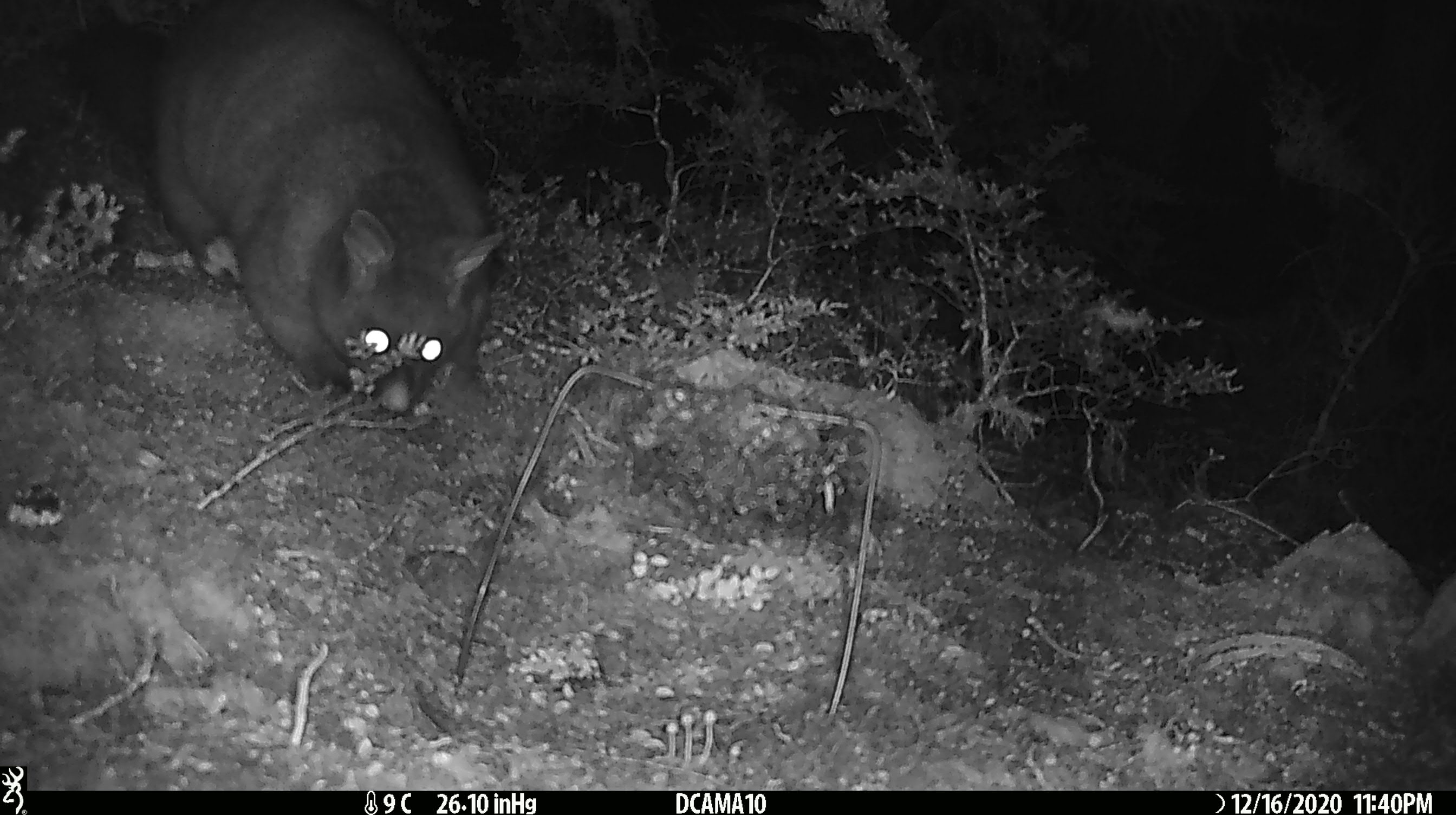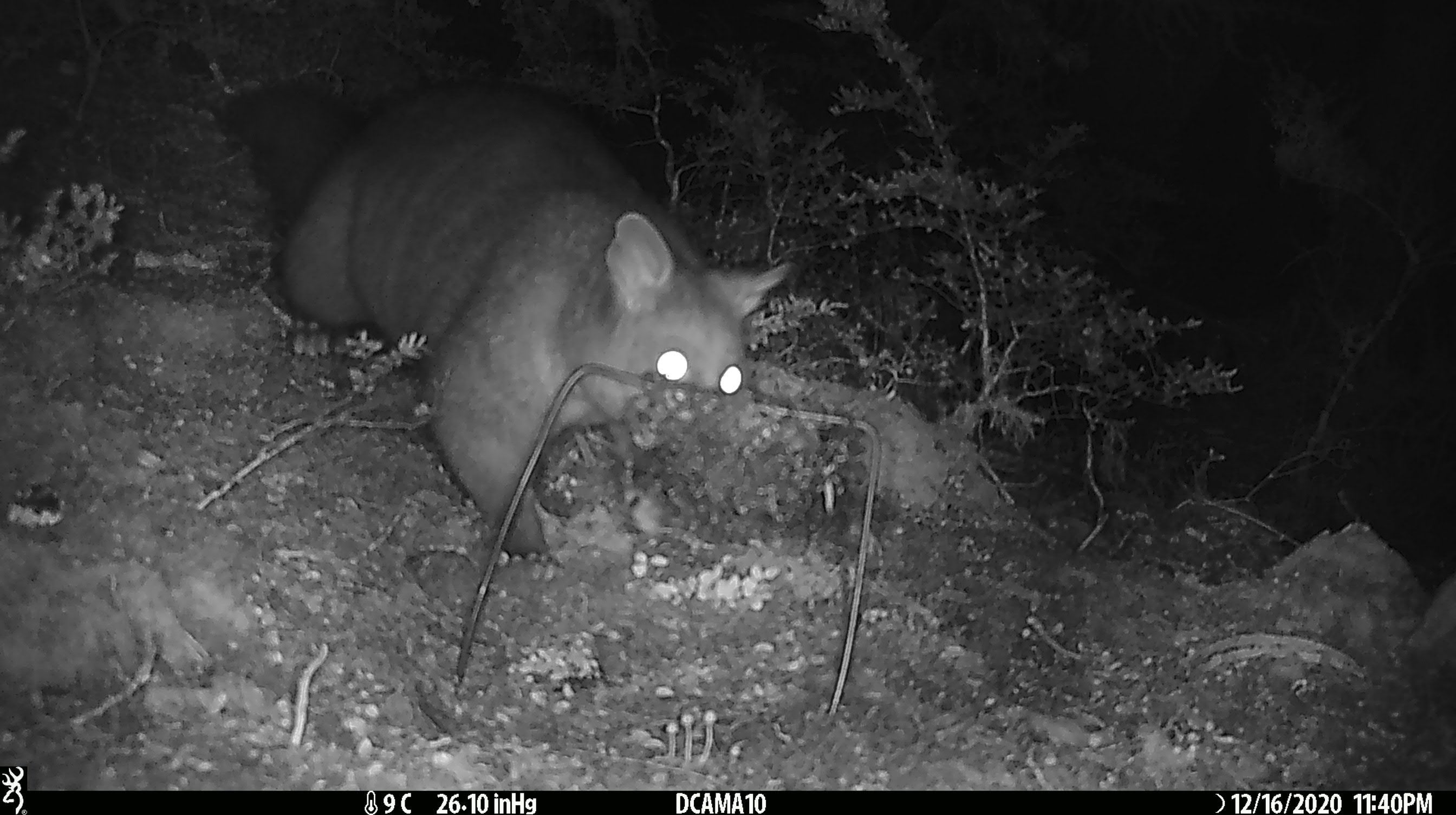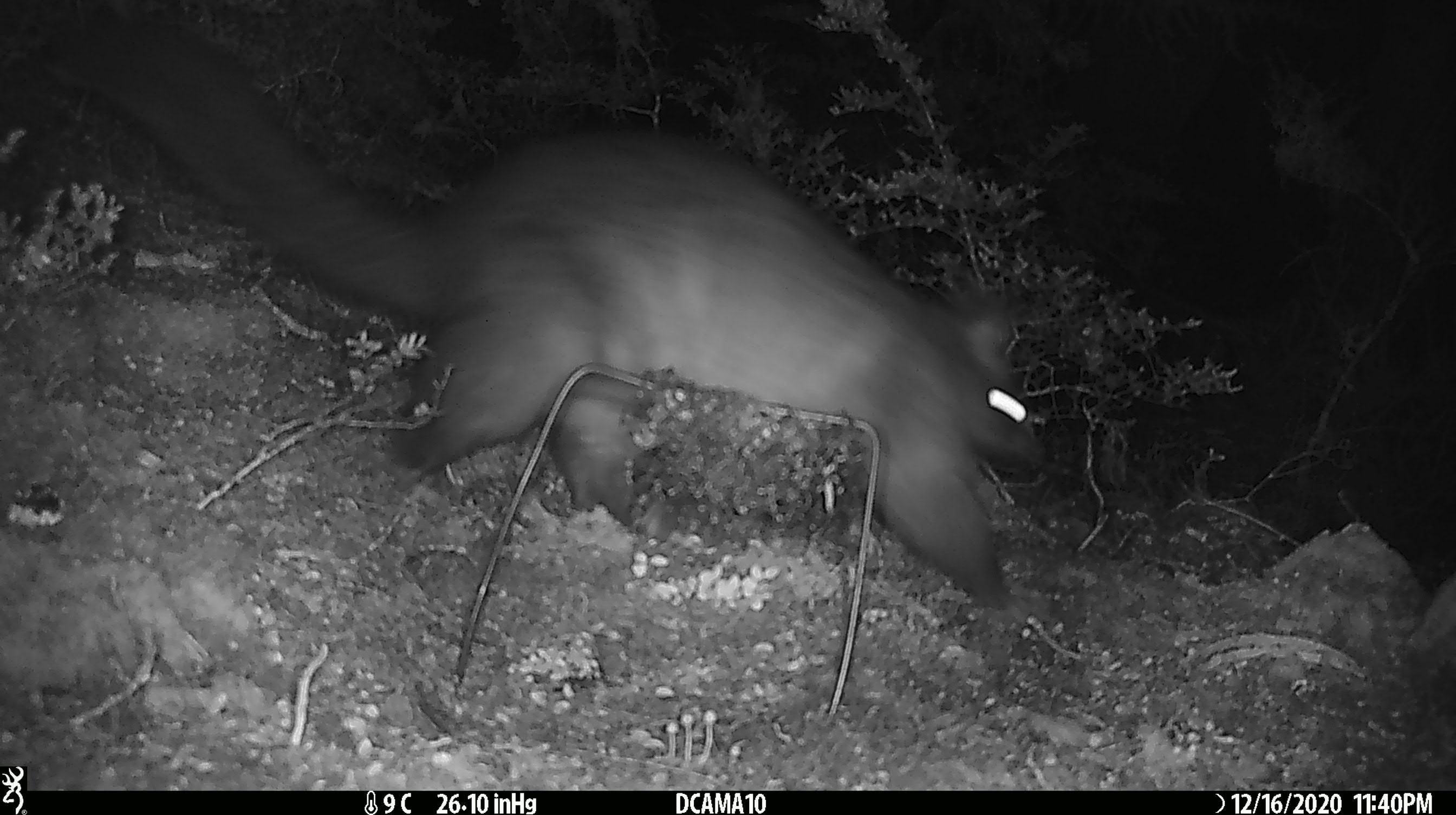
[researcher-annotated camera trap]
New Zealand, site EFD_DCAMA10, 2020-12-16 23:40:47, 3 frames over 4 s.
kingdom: Animalia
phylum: Chordata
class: Mammalia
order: Diprotodontia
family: Phalangeridae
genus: Trichosurus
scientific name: Trichosurus vulpecula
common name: common brushtail possum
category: possum